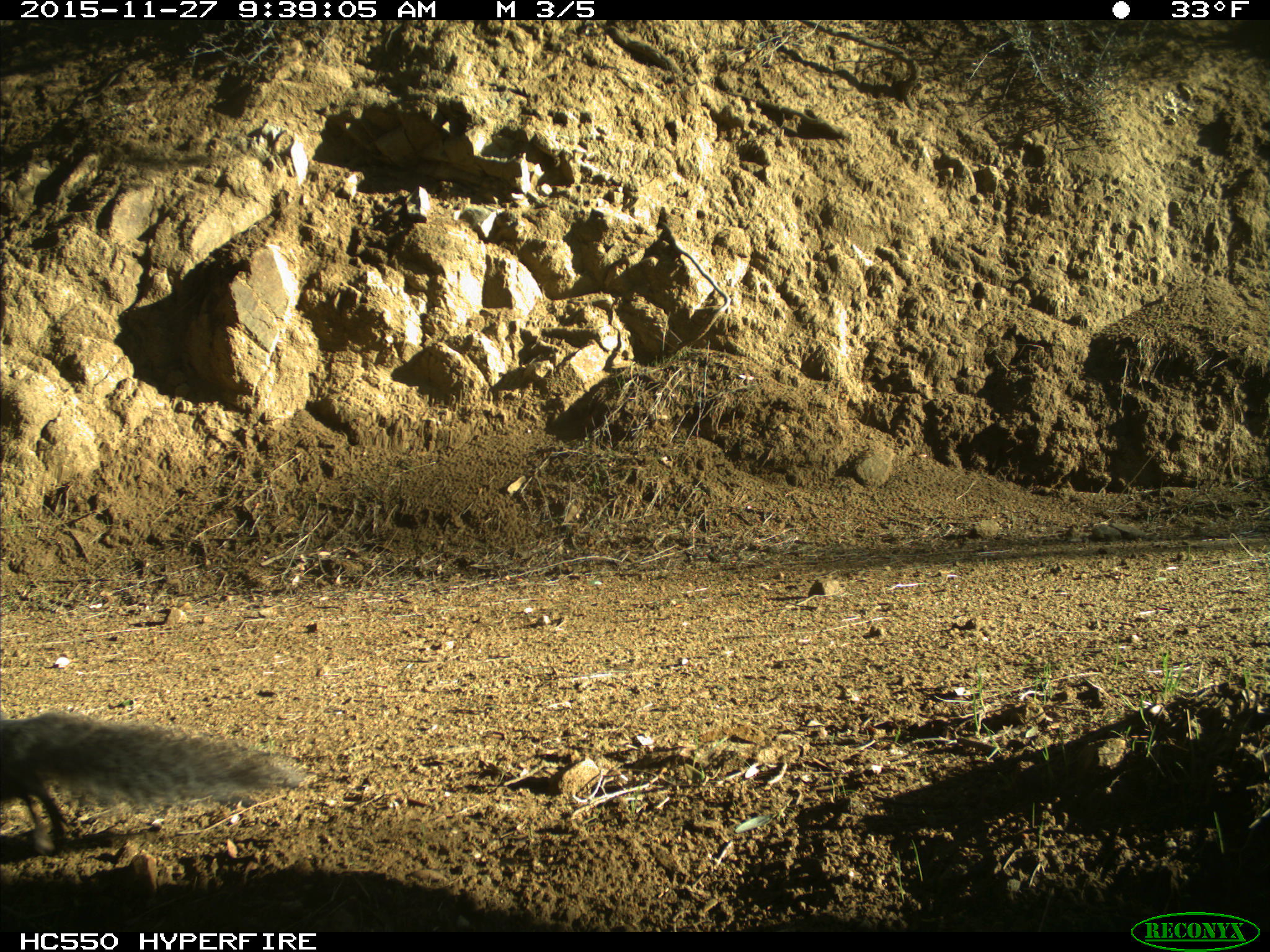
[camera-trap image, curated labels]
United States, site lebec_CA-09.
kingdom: Animalia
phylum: Chordata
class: Mammalia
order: Rodentia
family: Sciuridae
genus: Sciurus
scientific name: Sciurus carolinensis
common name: eastern gray squirrel